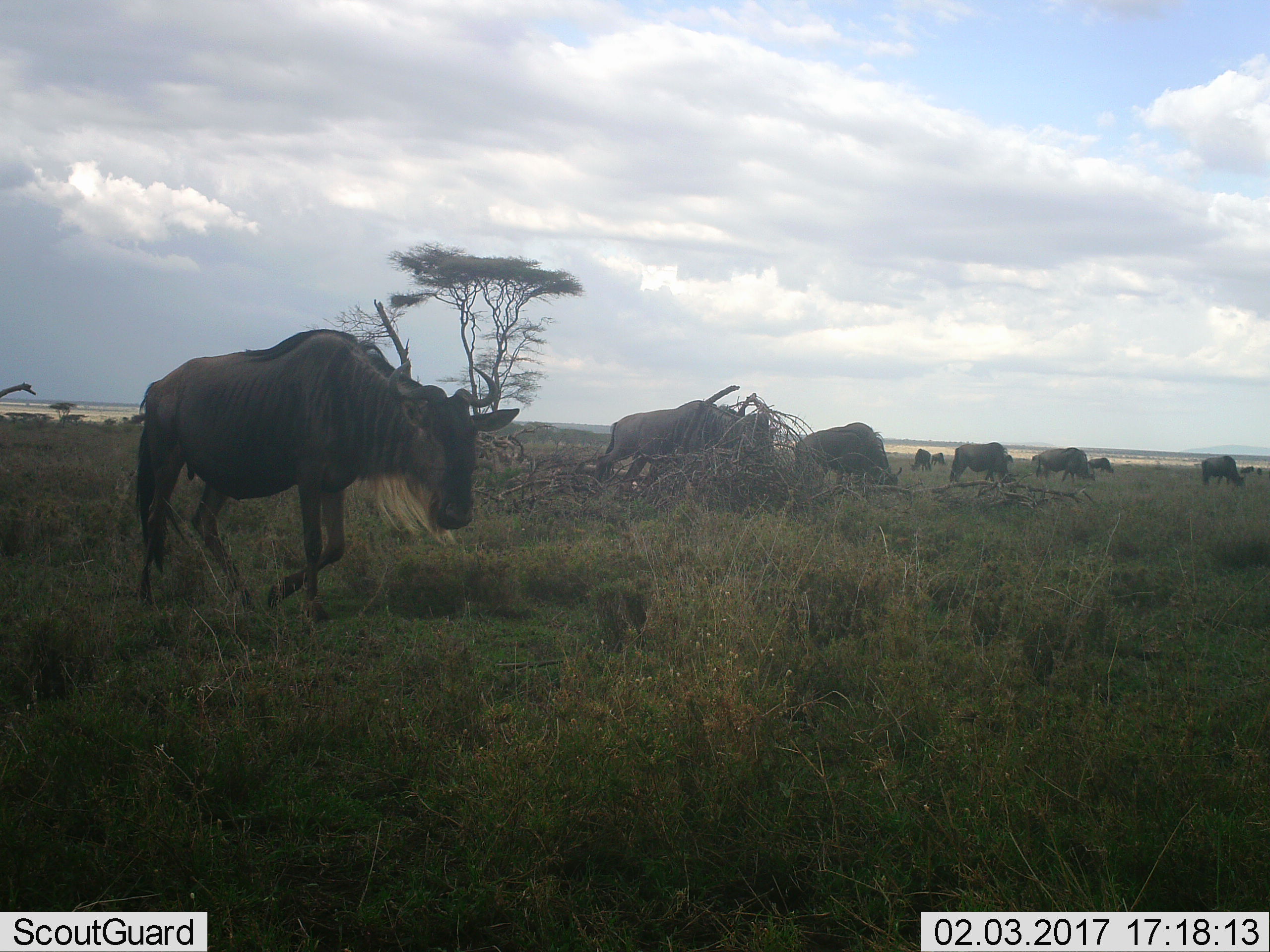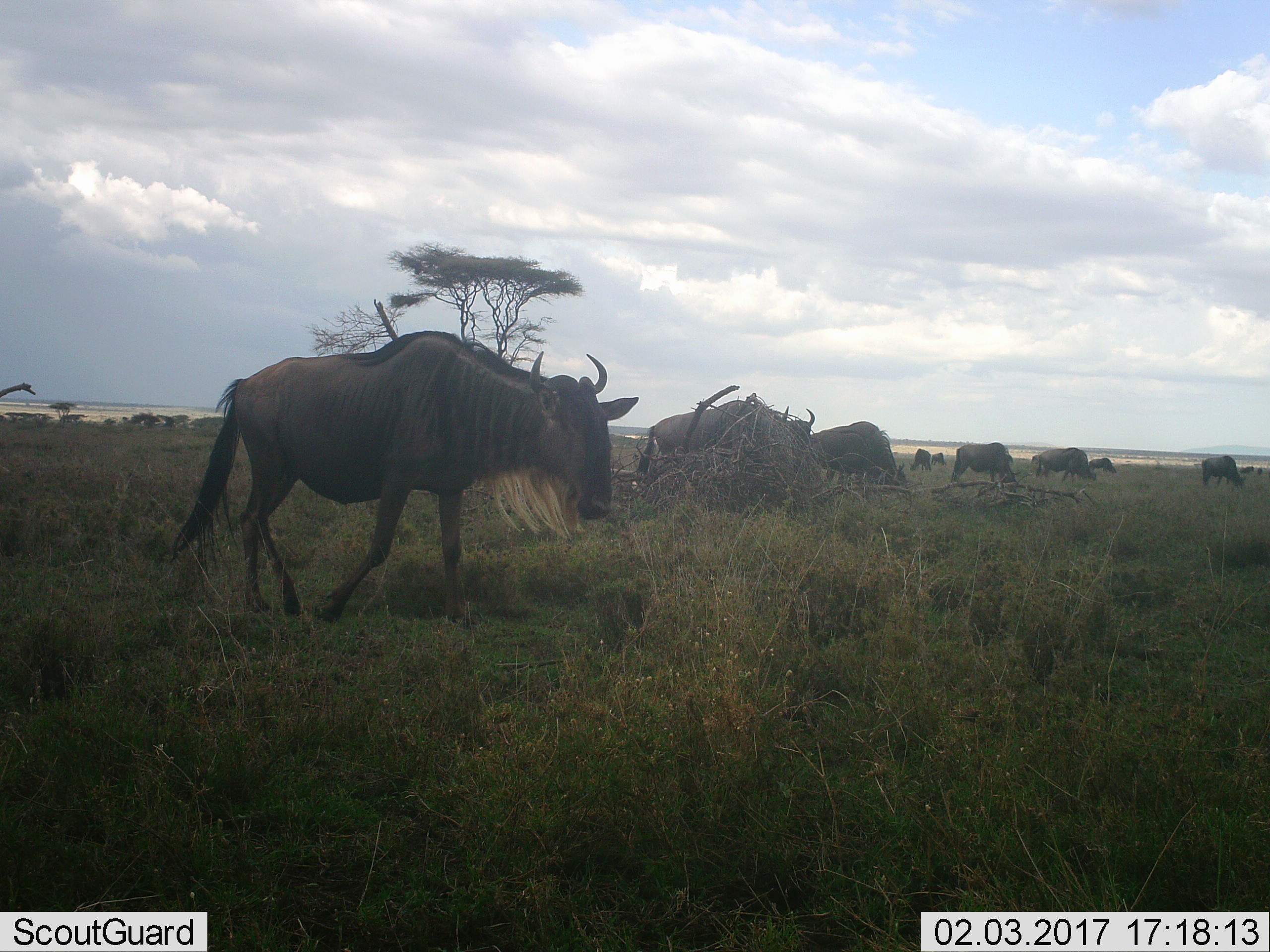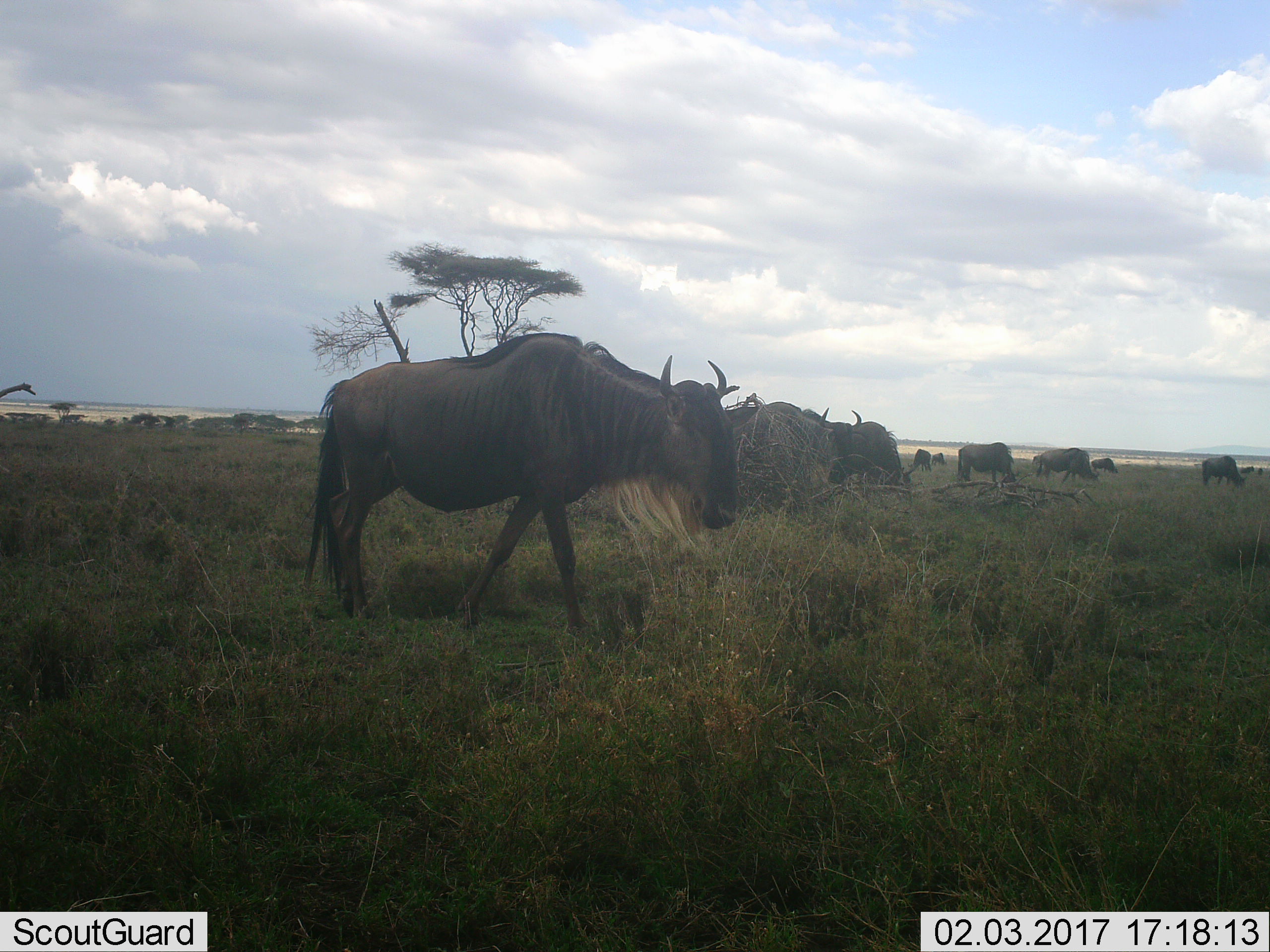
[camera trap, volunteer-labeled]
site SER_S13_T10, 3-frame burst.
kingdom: Animalia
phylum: Chordata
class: Mammalia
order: Artiodactyla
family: Bovidae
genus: Connochaetes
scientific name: Connochaetes taurinus taurinus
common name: blue wildebeest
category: wildebeestblue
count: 11-50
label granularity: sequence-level